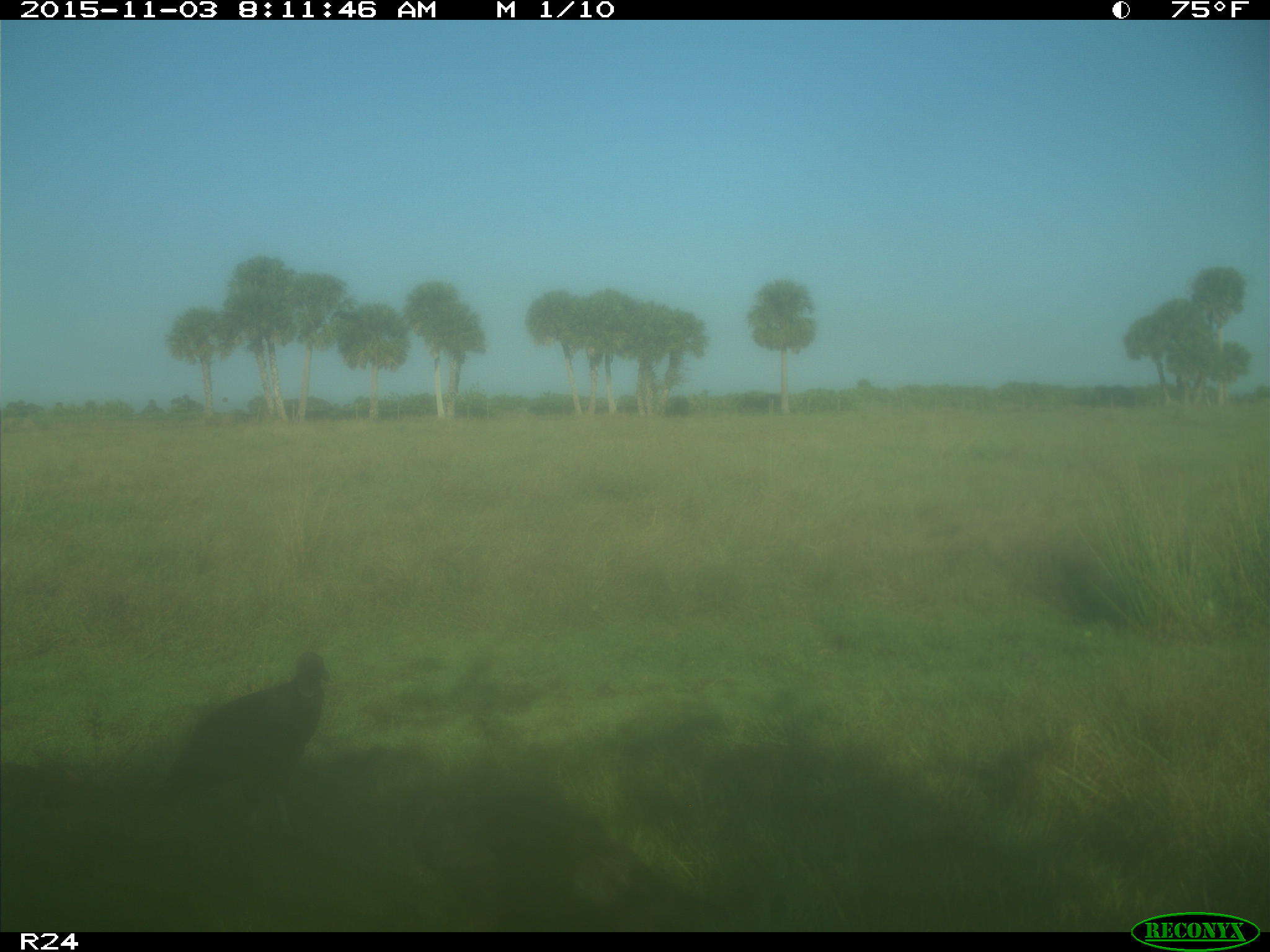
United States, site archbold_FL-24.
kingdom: Animalia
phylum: Chordata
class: Aves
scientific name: Aves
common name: birds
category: unidentified bird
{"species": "unidentified bird (birds) (Aves)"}